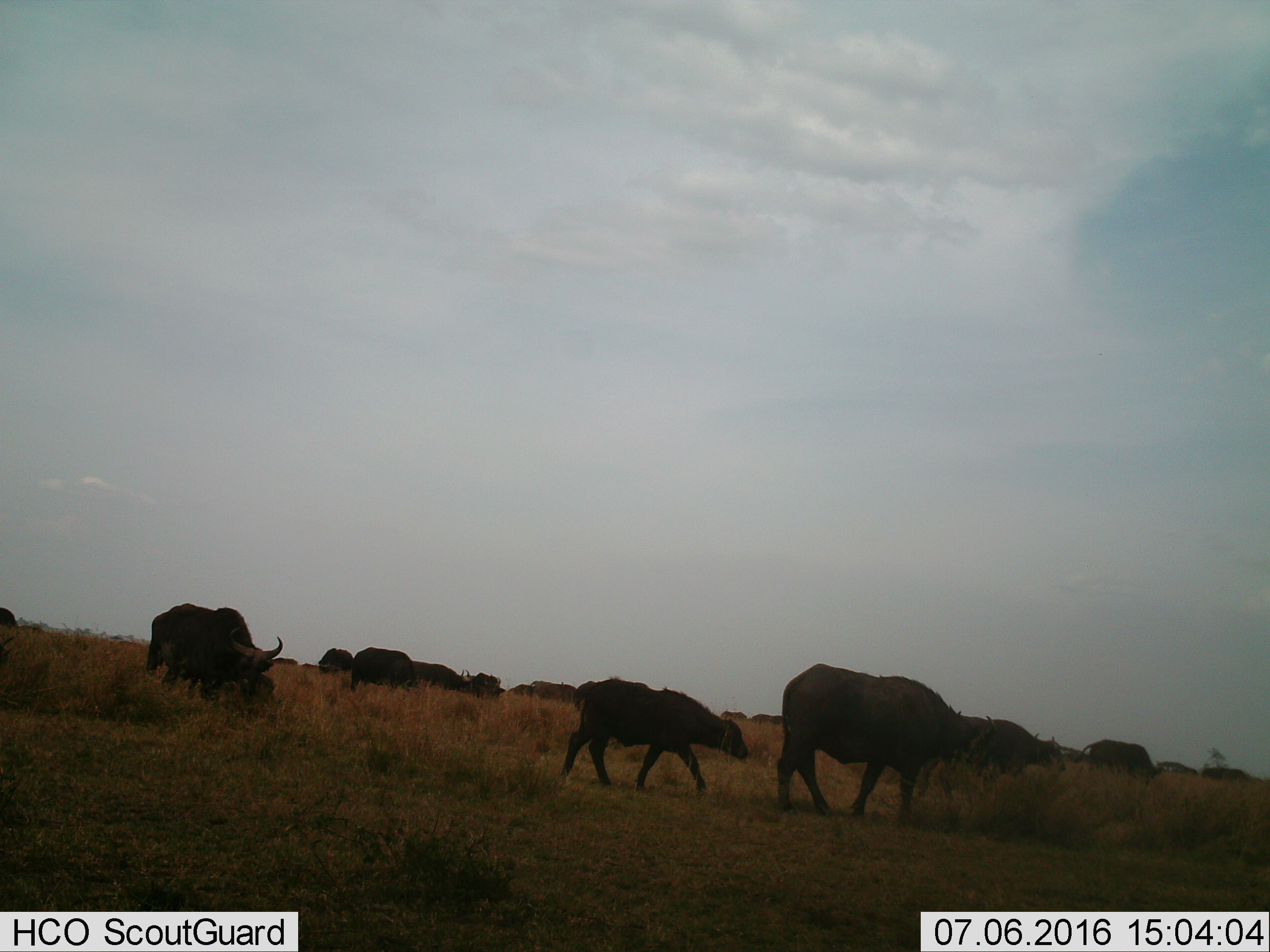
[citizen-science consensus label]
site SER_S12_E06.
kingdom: Animalia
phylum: Chordata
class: Mammalia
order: Artiodactyla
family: Bovidae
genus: Syncerus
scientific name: Syncerus caffer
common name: african buffalo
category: buffalo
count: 11-50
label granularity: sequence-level